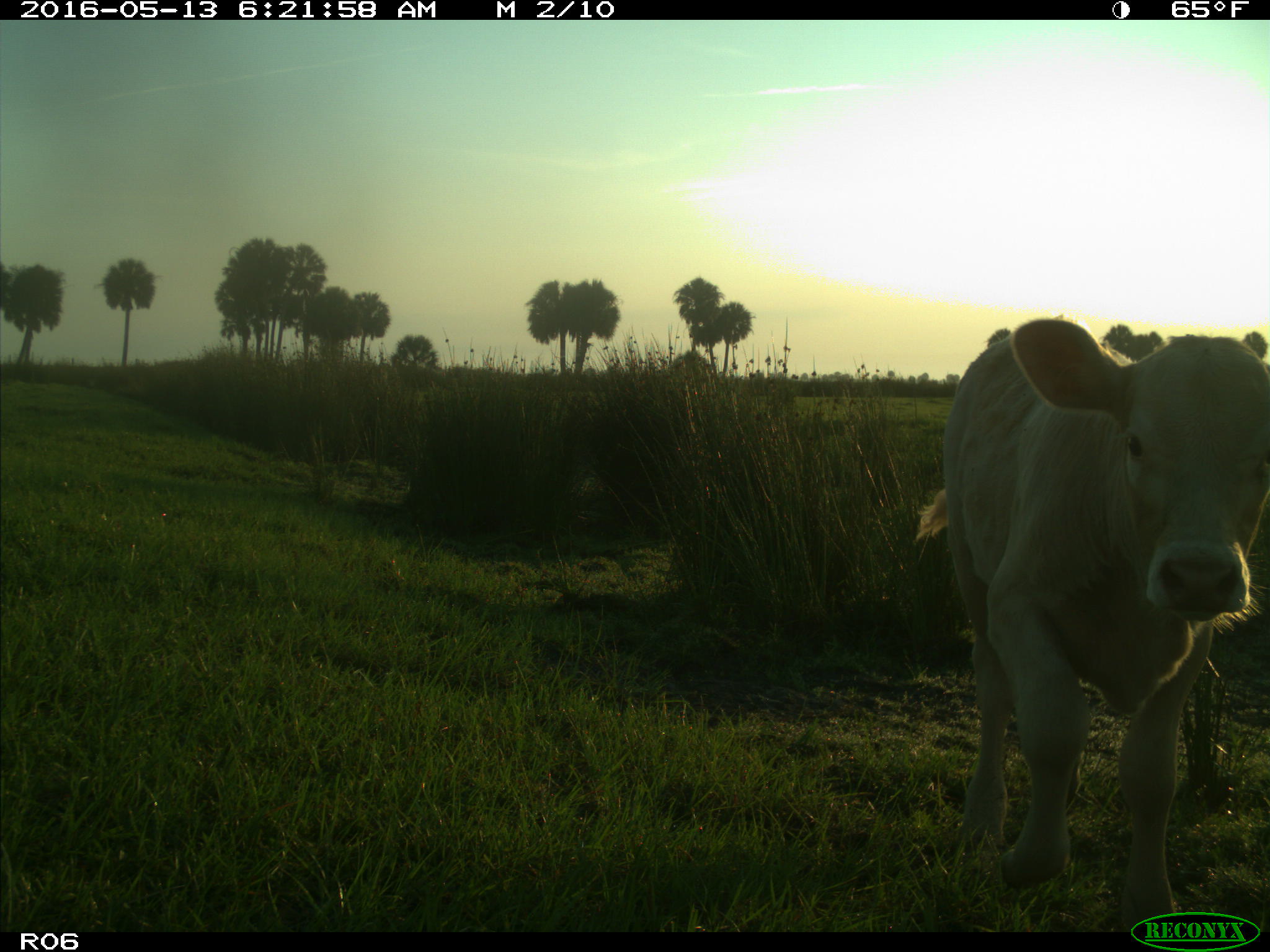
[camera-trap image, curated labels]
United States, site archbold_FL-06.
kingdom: Animalia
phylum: Chordata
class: Mammalia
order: Artiodactyla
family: Bovidae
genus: Bos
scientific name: Bos taurus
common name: domestic cow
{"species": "Bos taurus (domestic cow)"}